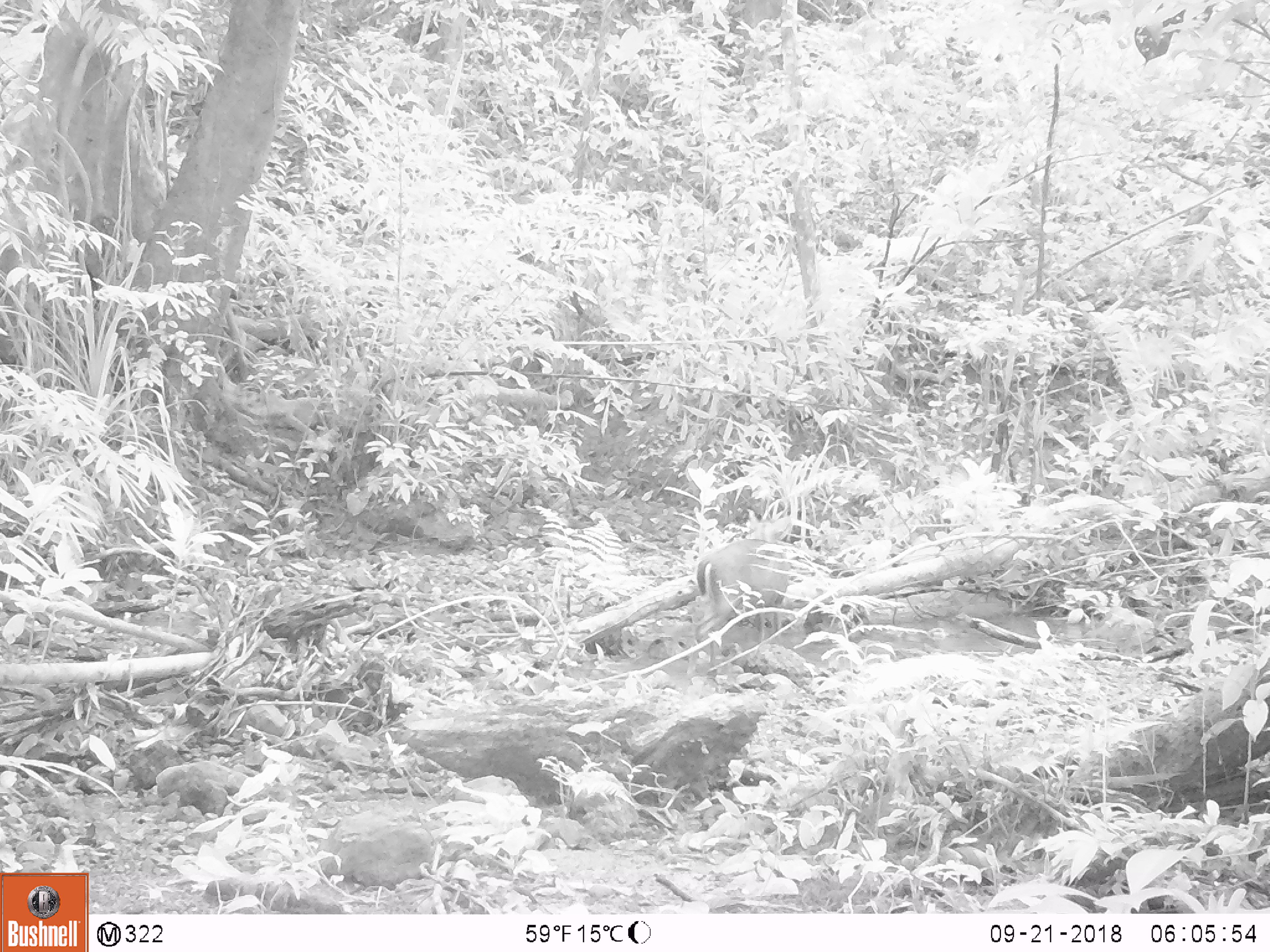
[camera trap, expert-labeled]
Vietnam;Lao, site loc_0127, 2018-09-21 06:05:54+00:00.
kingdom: Animalia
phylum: Chordata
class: Mammalia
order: Artiodactyla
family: Cervidae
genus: Muntiacus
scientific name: Muntiacus rooseveltorum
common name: roosevelt's muntjac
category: roosevelts muntjac group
Roosevelts muntjac group (roosevelt's muntjac) (Muntiacus rooseveltorum). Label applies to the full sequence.